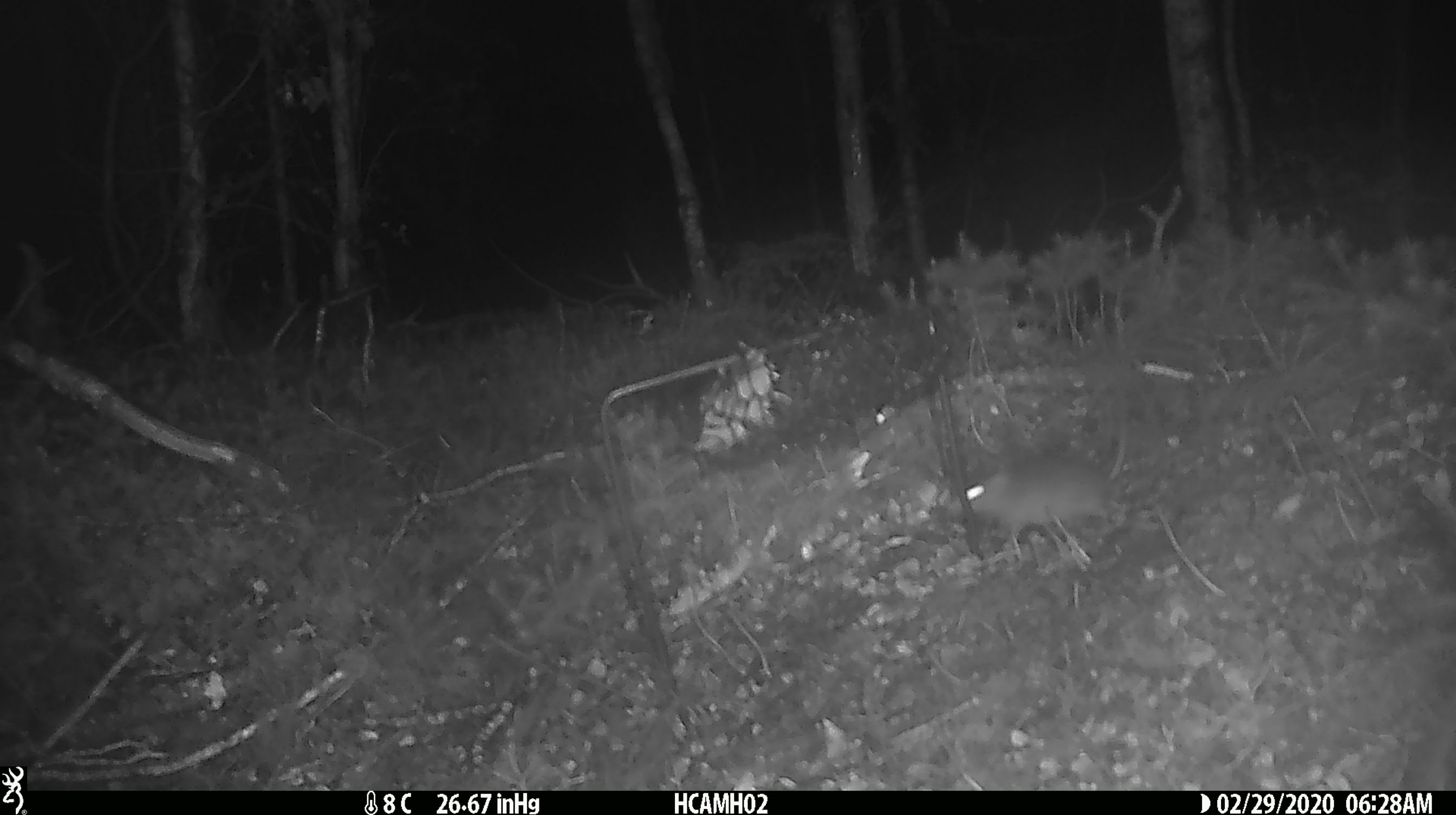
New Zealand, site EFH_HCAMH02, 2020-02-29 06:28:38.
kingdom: Animalia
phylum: Chordata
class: Mammalia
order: Rodentia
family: Muridae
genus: Mus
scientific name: Mus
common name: mouse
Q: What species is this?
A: Mouse (Mus).